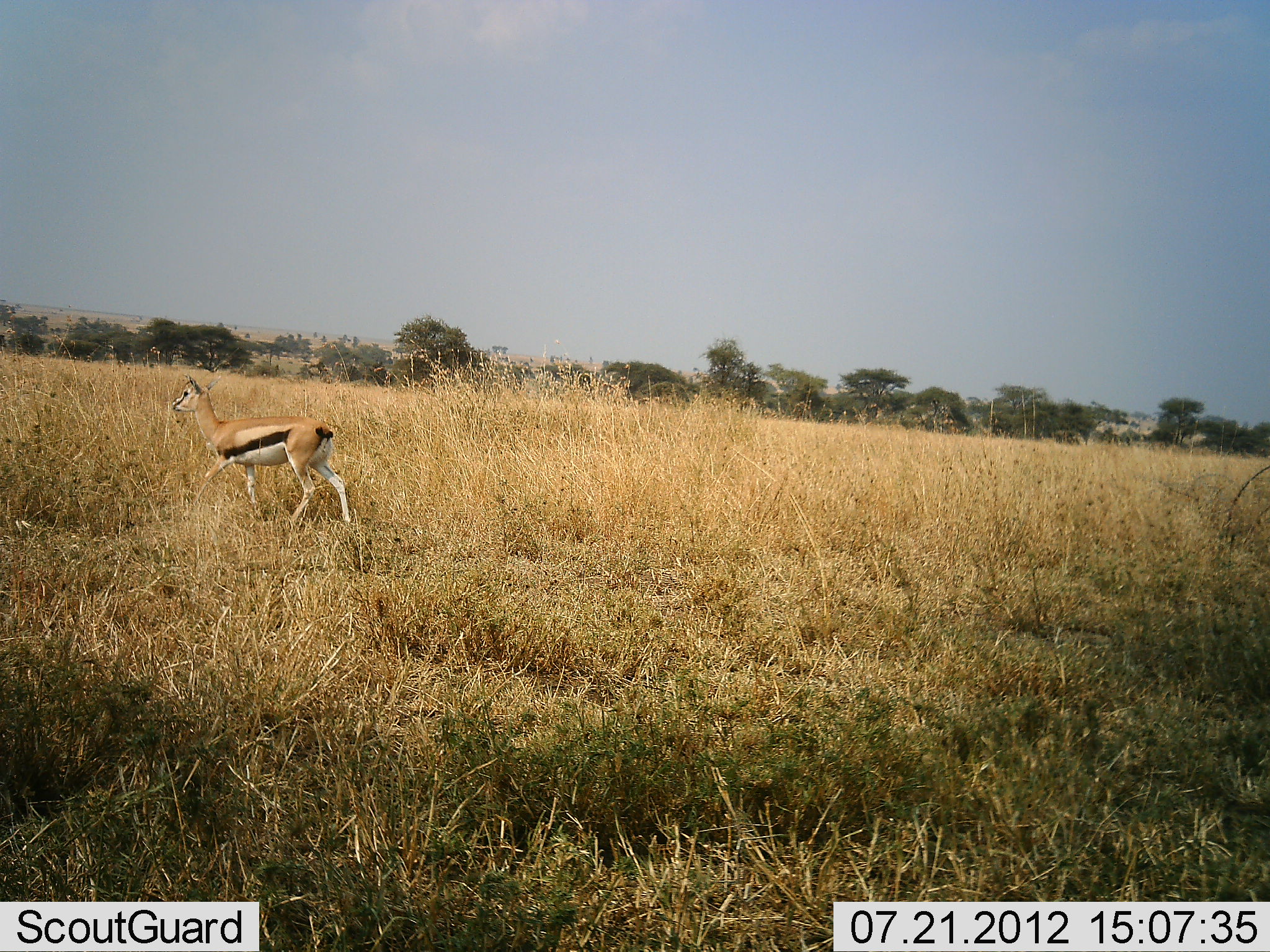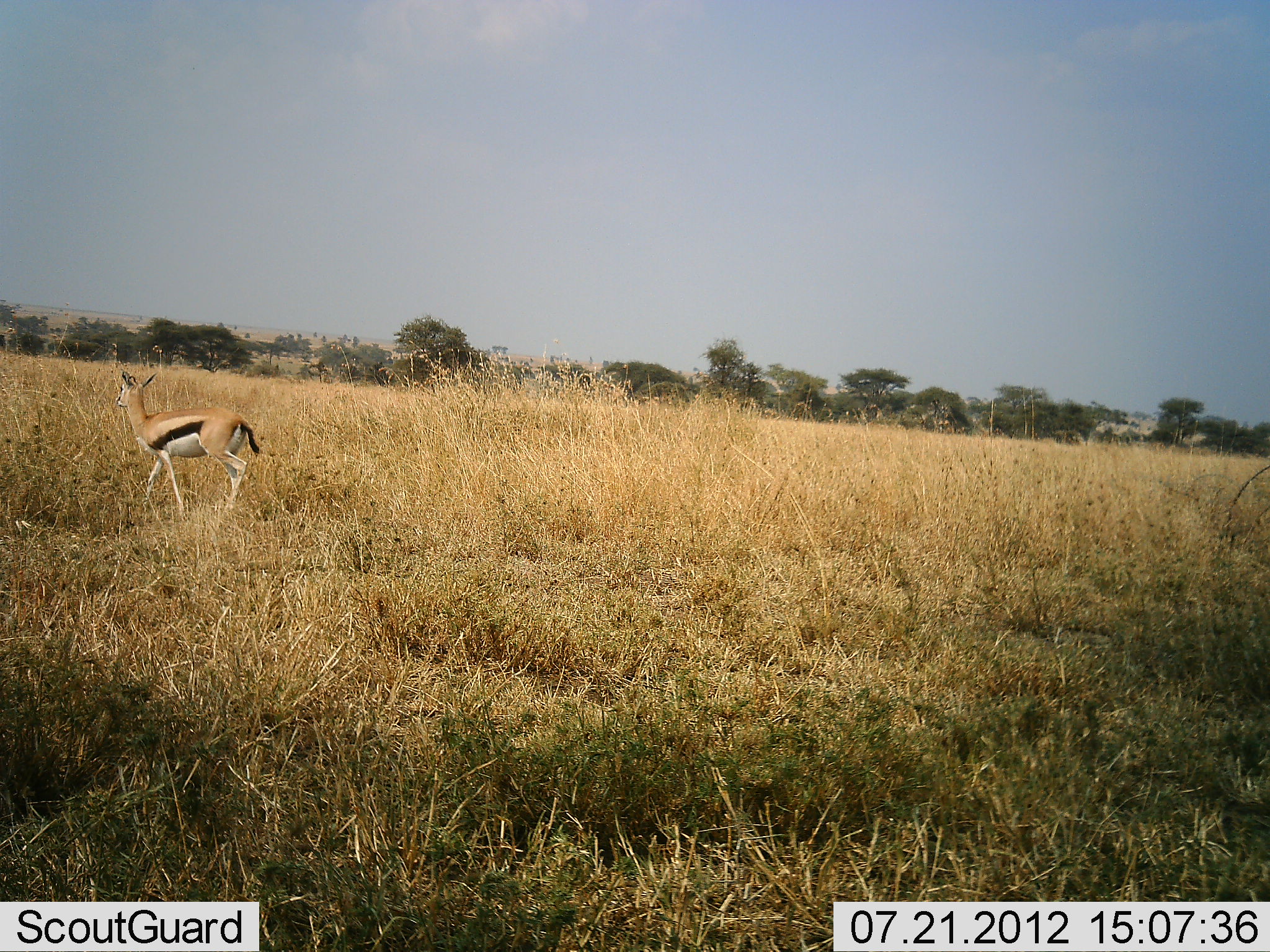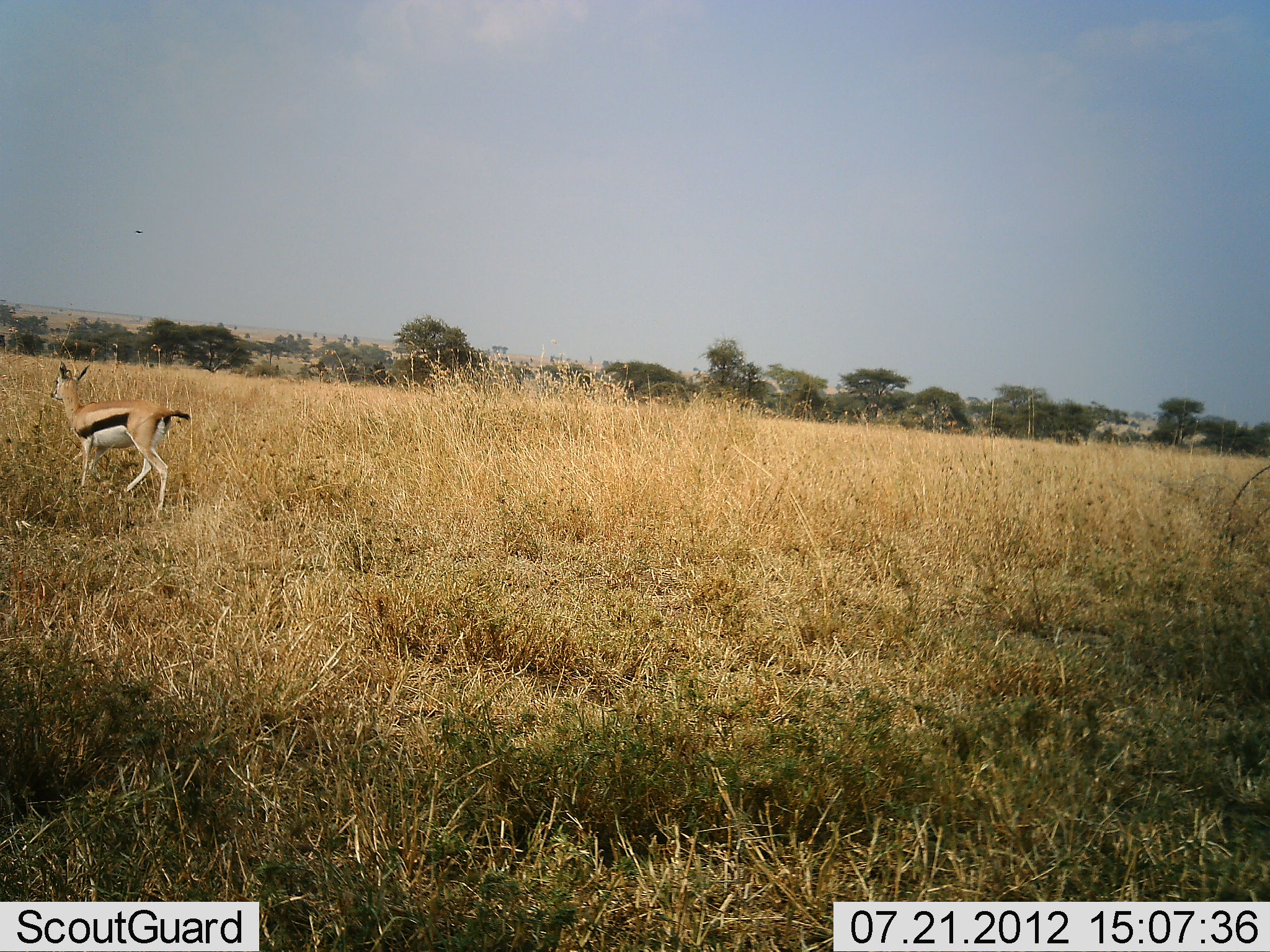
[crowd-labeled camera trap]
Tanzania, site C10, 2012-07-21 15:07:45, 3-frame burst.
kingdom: Animalia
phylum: Chordata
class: Mammalia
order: Artiodactyla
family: Bovidae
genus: Eudorcas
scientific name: Eudorcas thomsonii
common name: thomson's gazelle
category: gazellethomsons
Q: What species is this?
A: Gazellethomsons (thomson's gazelle) (Eudorcas thomsonii).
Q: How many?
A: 1.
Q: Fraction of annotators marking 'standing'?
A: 0%.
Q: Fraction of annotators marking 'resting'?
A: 0%.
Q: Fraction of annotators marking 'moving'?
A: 100%.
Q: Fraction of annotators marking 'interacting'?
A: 0%.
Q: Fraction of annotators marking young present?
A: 0%.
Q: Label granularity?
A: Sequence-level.